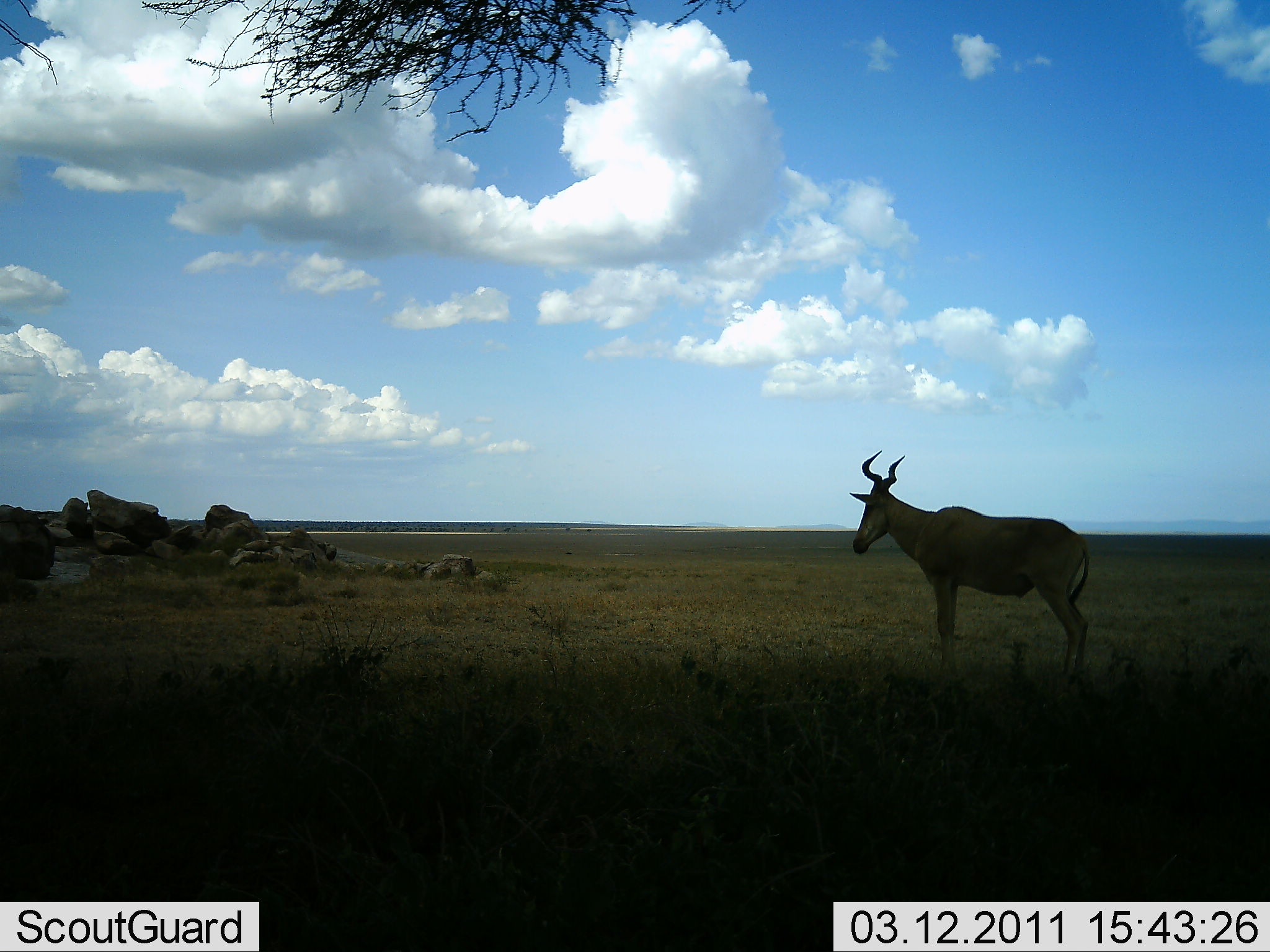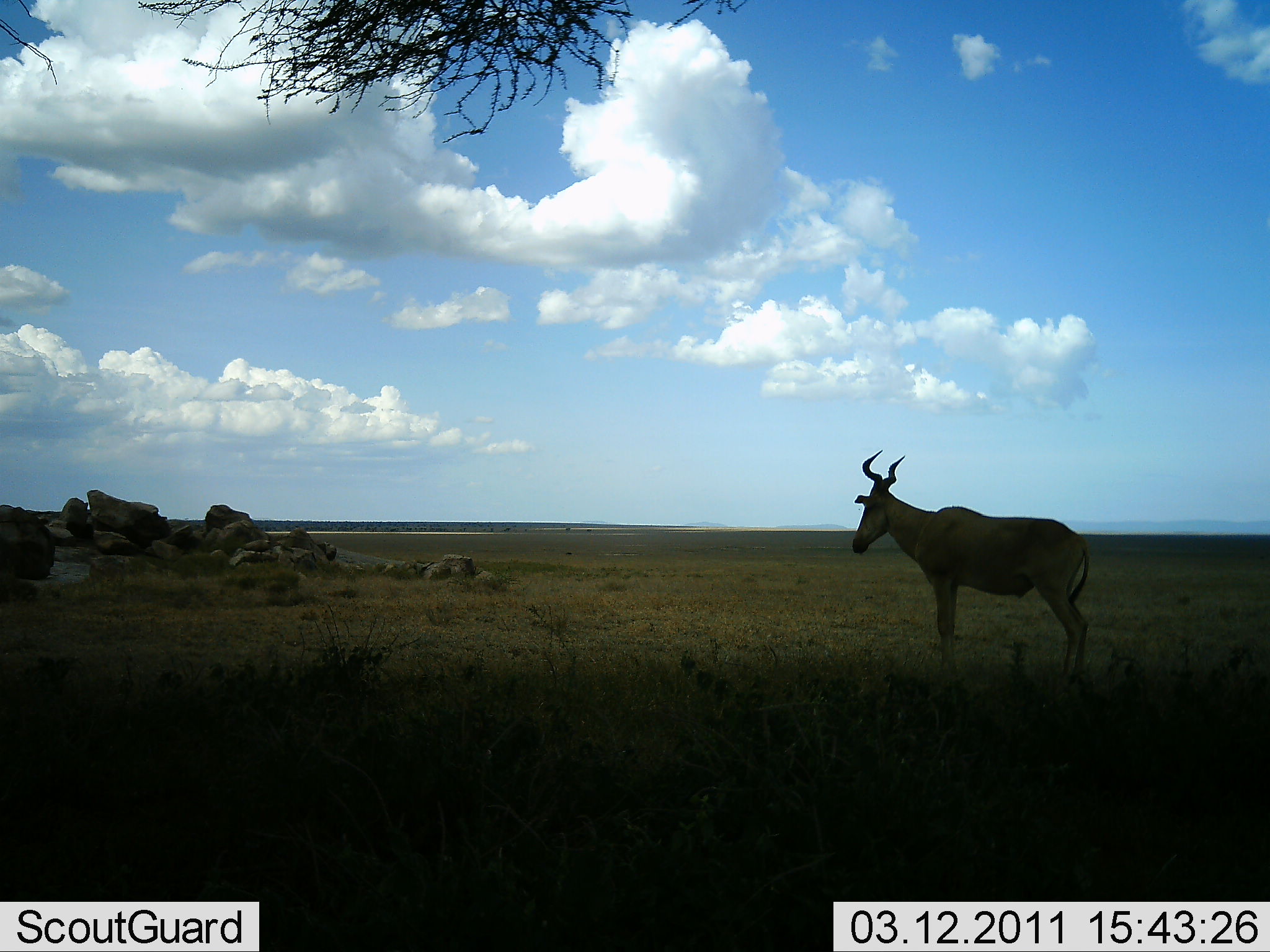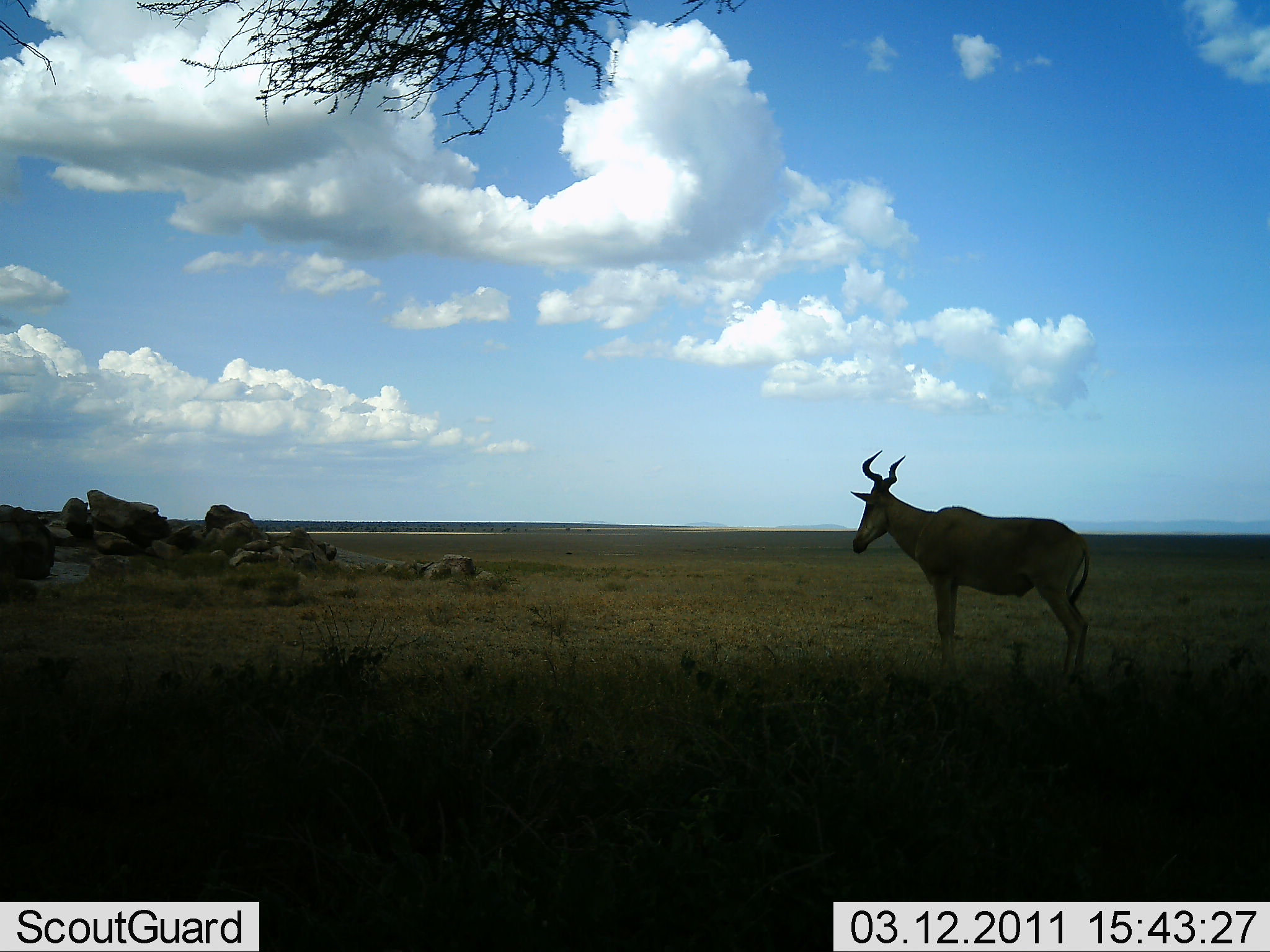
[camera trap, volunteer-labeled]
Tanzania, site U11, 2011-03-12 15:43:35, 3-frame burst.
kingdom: Animalia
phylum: Chordata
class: Mammalia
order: Artiodactyla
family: Bovidae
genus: Alcelaphus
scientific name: Alcelaphus buselaphus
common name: hartebeest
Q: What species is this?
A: Hartebeest (Alcelaphus buselaphus).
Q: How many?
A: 1.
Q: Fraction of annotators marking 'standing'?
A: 100%.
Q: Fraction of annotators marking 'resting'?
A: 0%.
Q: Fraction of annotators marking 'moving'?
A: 0%.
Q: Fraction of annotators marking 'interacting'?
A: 0%.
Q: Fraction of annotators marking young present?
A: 0%.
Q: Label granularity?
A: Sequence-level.